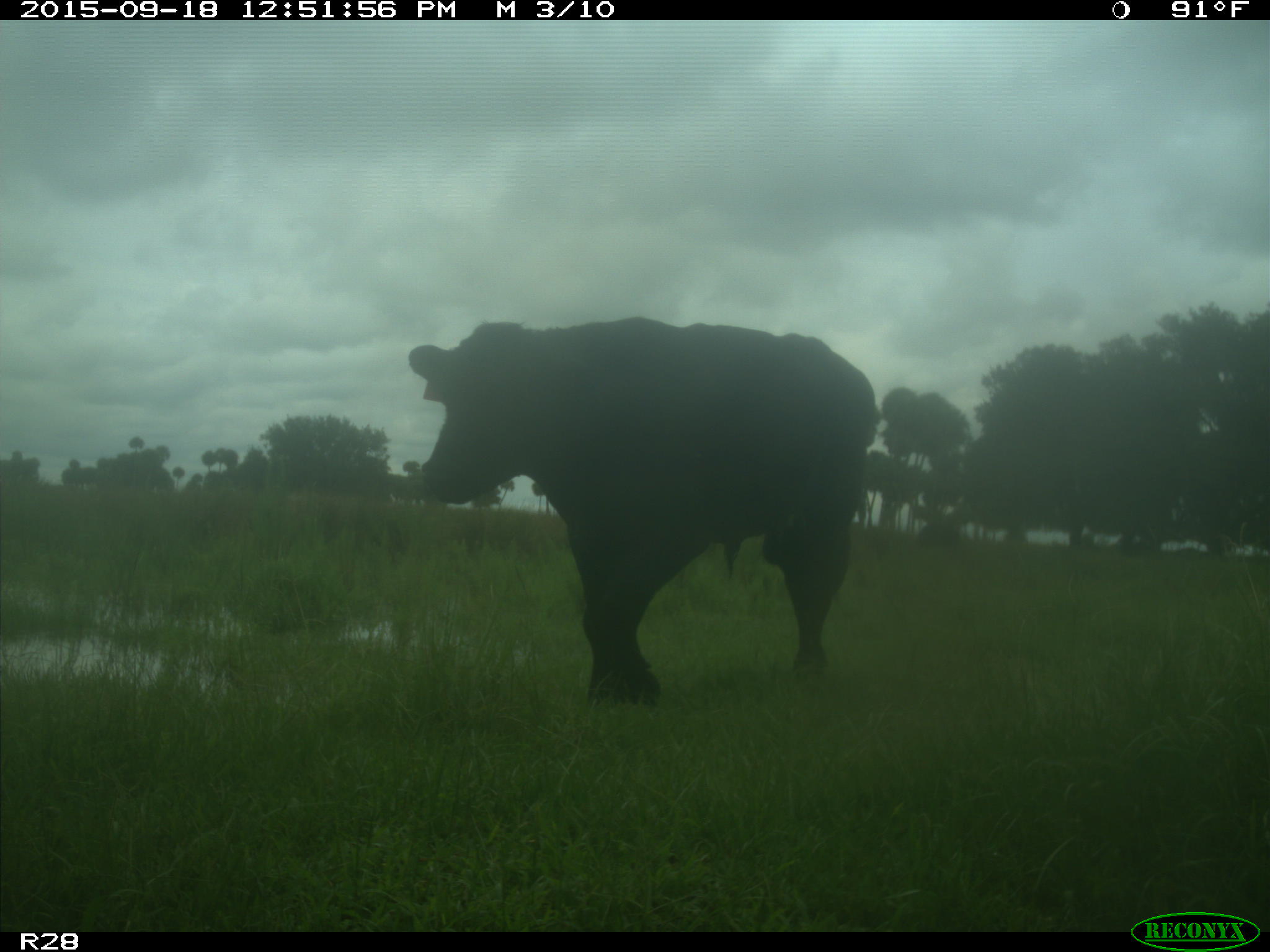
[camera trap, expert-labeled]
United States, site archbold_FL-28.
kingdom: Animalia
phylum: Chordata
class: Mammalia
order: Artiodactyla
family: Bovidae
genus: Bos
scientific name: Bos taurus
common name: domestic cow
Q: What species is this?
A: Bos taurus (domestic cow).